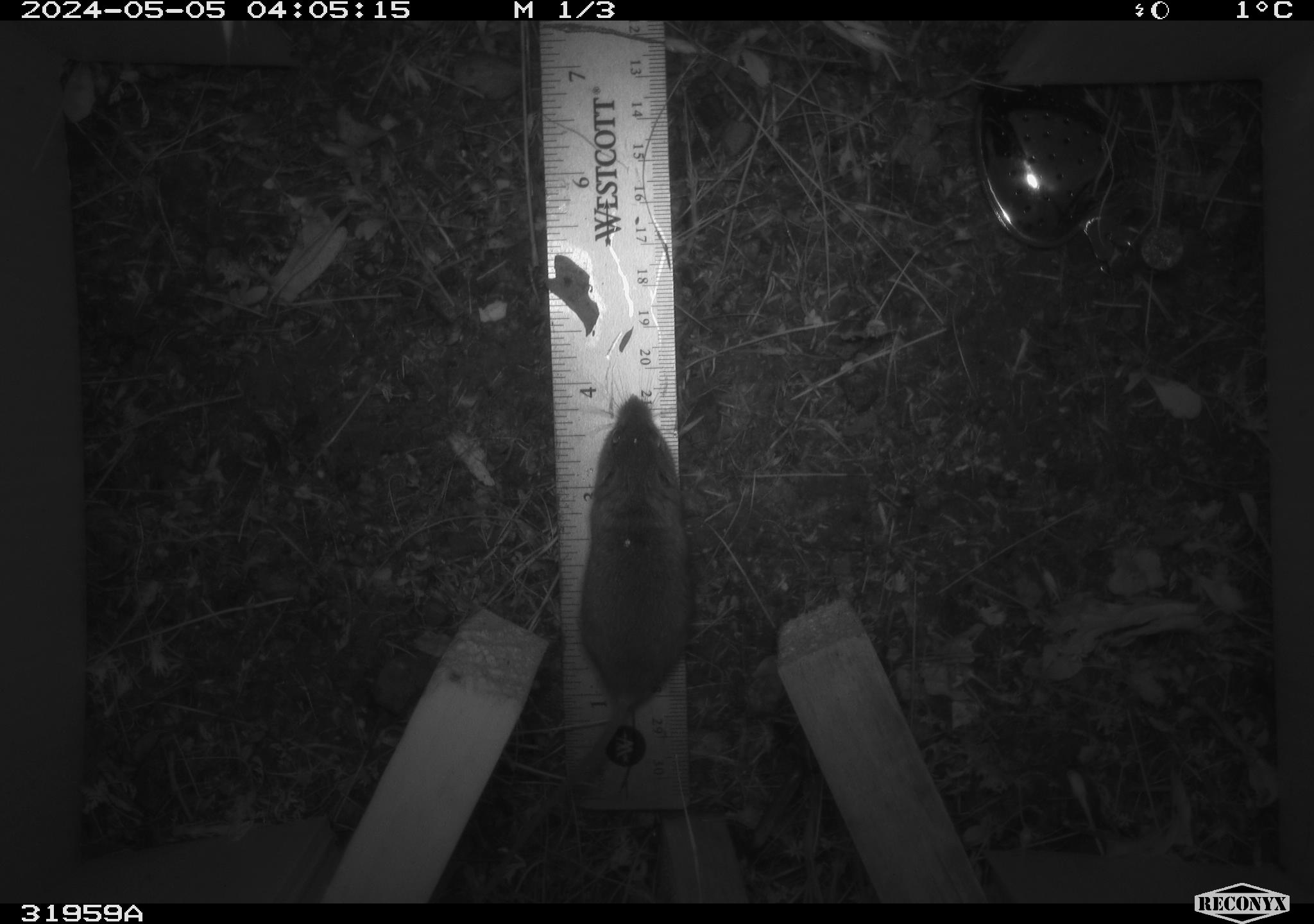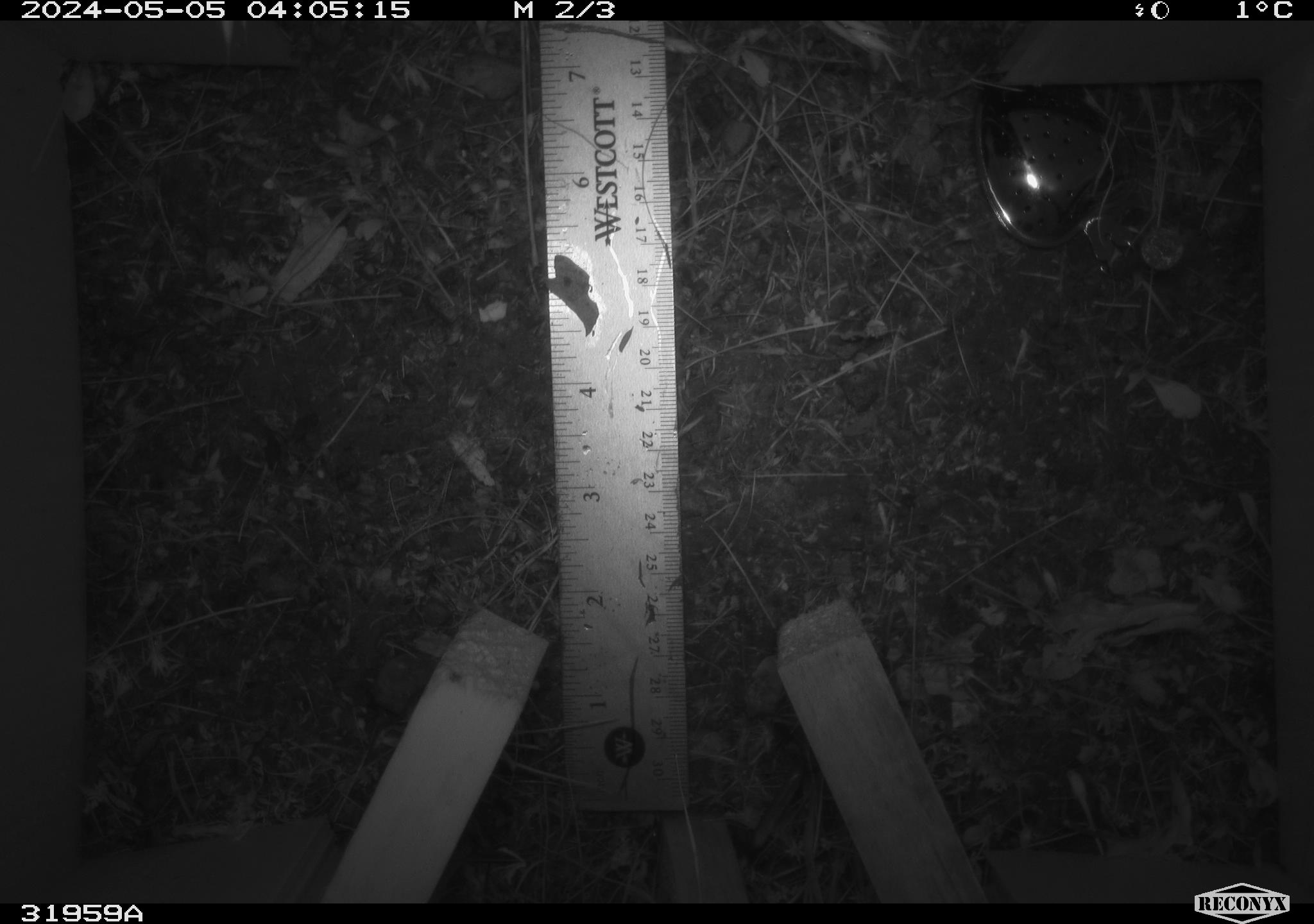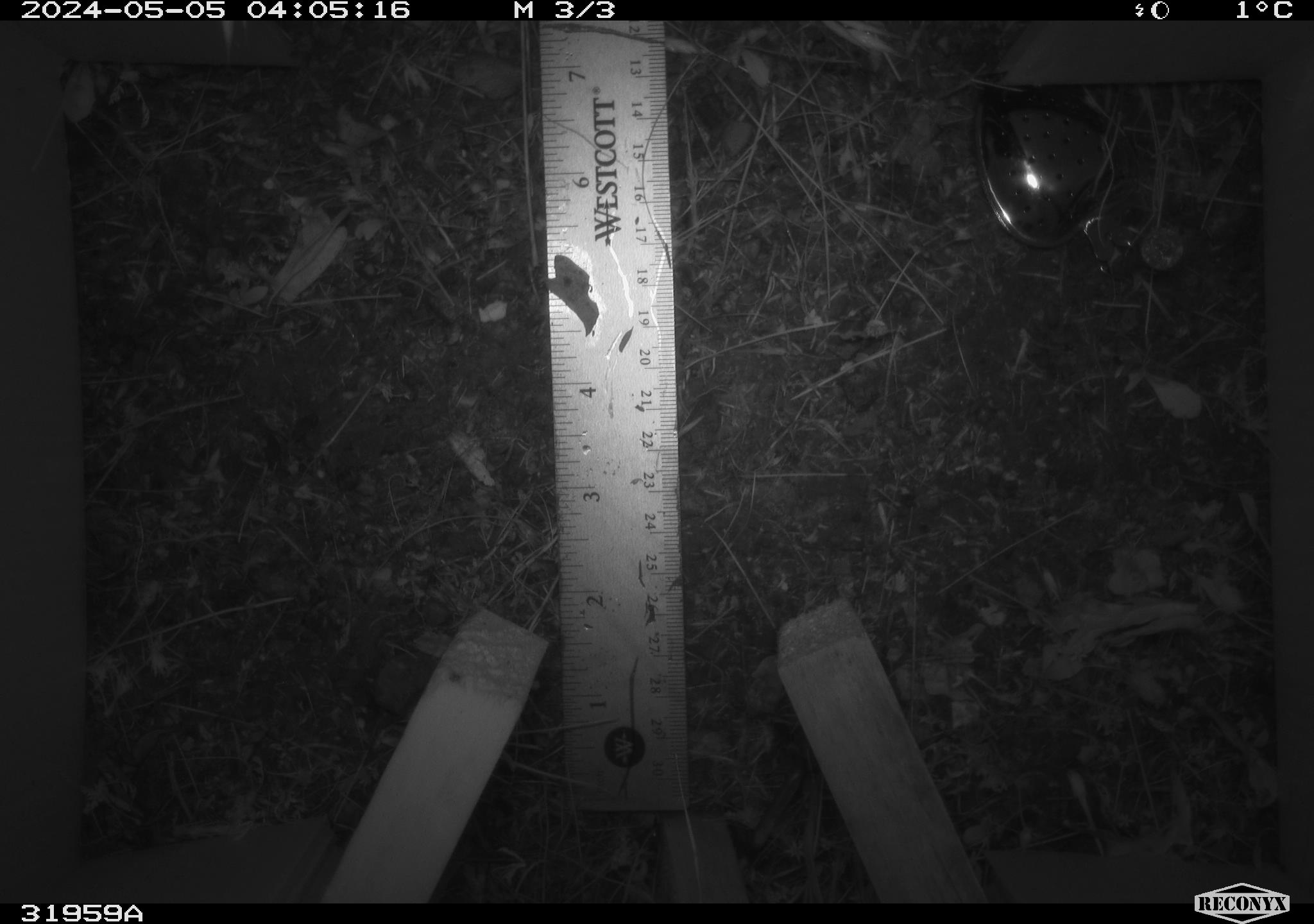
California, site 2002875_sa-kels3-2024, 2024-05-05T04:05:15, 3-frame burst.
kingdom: Animalia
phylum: Chordata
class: Mammalia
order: Rodentia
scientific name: Rodentia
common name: mouse species